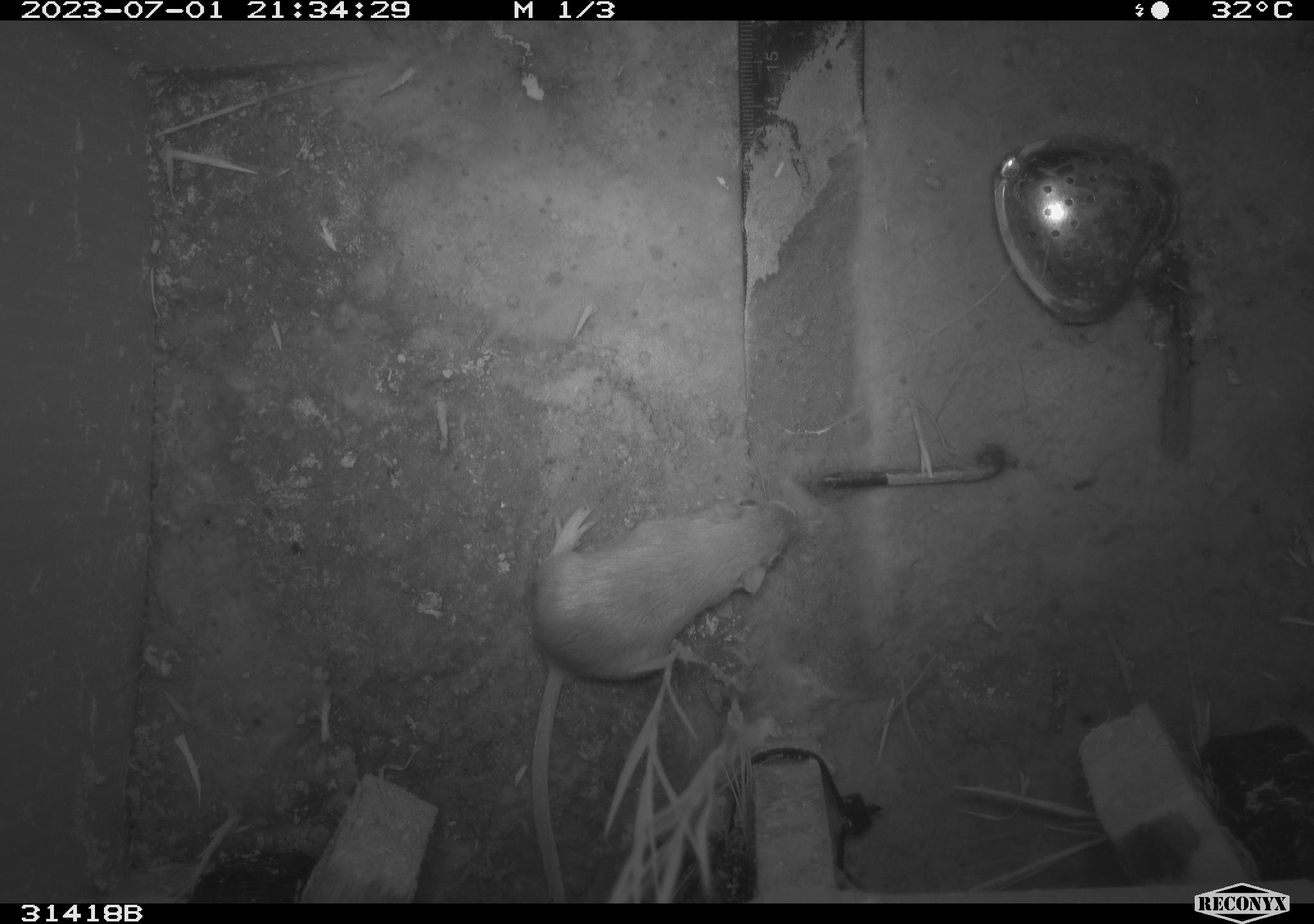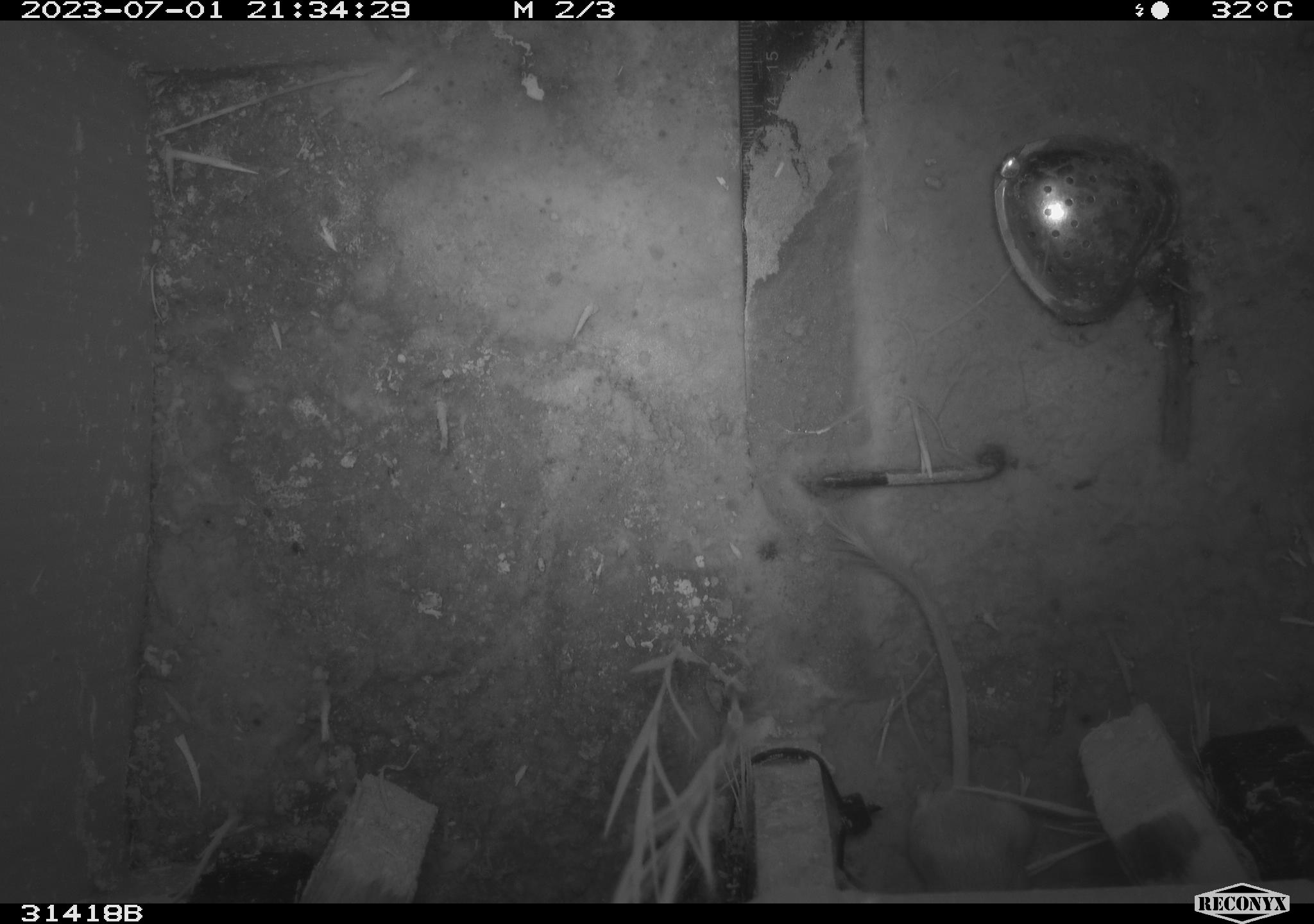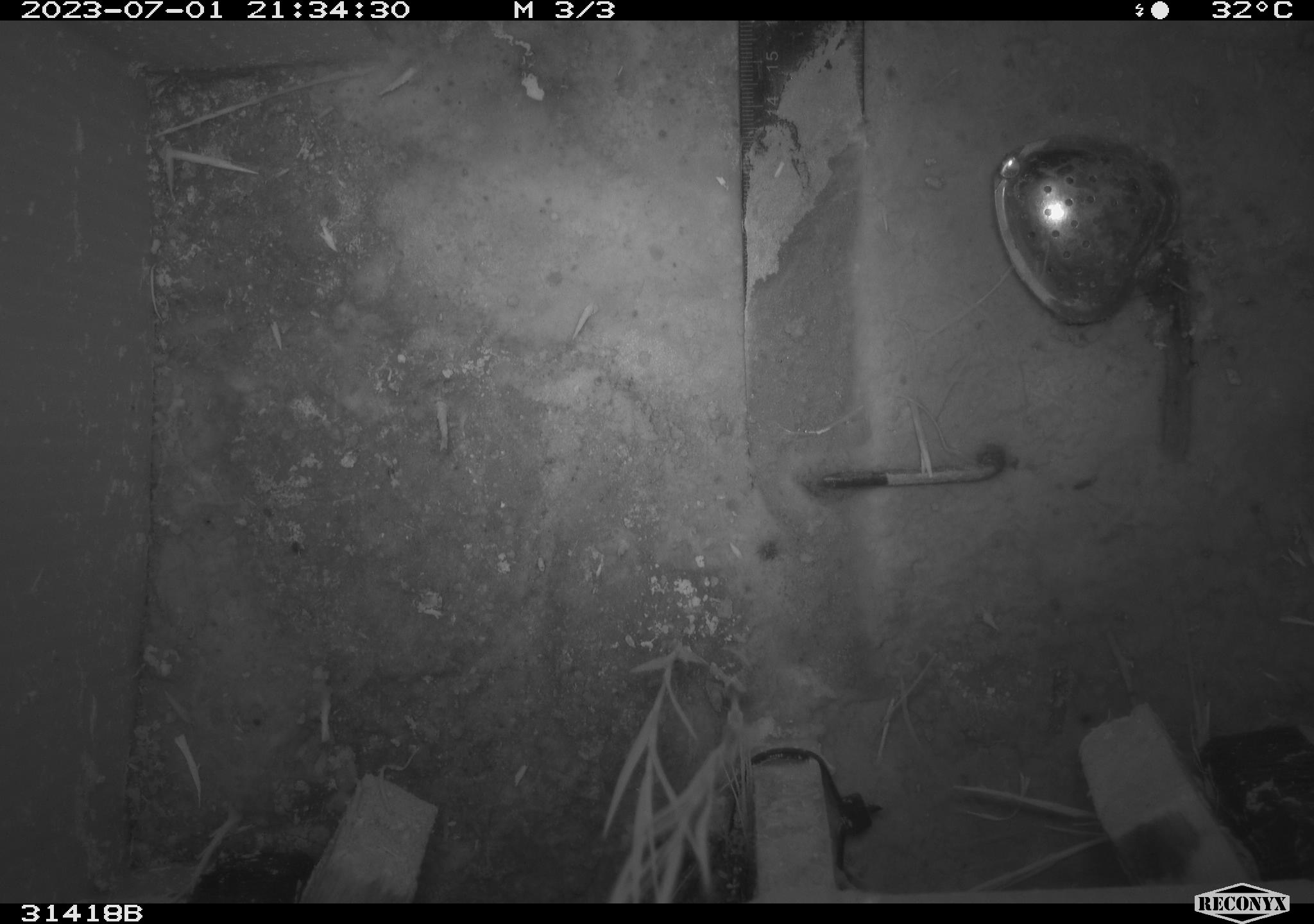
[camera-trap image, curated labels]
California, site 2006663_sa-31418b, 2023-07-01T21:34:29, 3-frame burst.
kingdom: Animalia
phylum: Chordata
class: Mammalia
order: Rodentia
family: Heteromyidae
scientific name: Heteromyidae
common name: kangaroo rats and pocket mice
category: heteromyidae family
Heteromyidae family (kangaroo rats and pocket mice) (Heteromyidae).